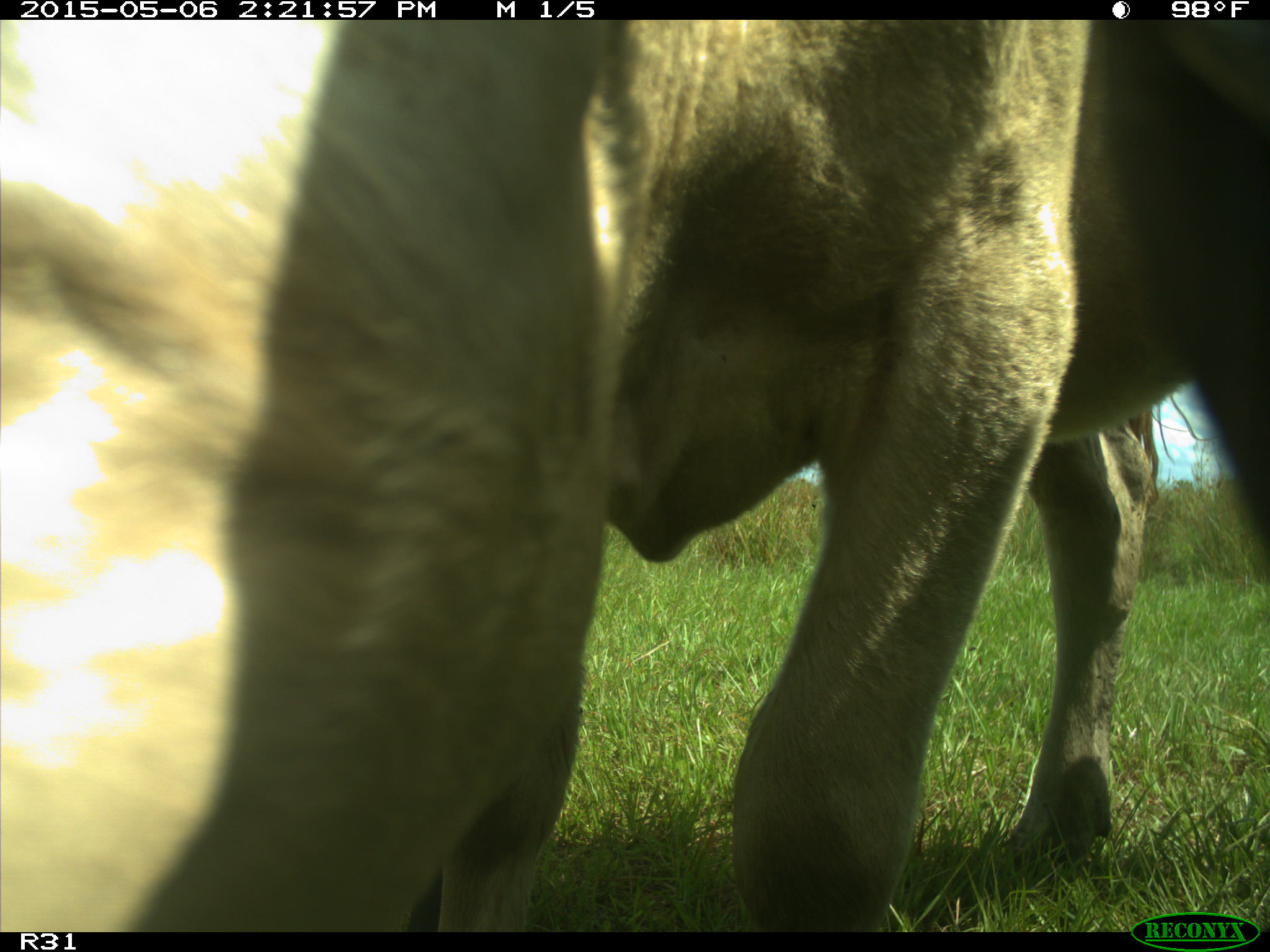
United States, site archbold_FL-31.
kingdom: Animalia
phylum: Chordata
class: Mammalia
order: Artiodactyla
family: Bovidae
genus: Bos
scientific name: Bos taurus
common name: domestic cow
Bos taurus (domestic cow).